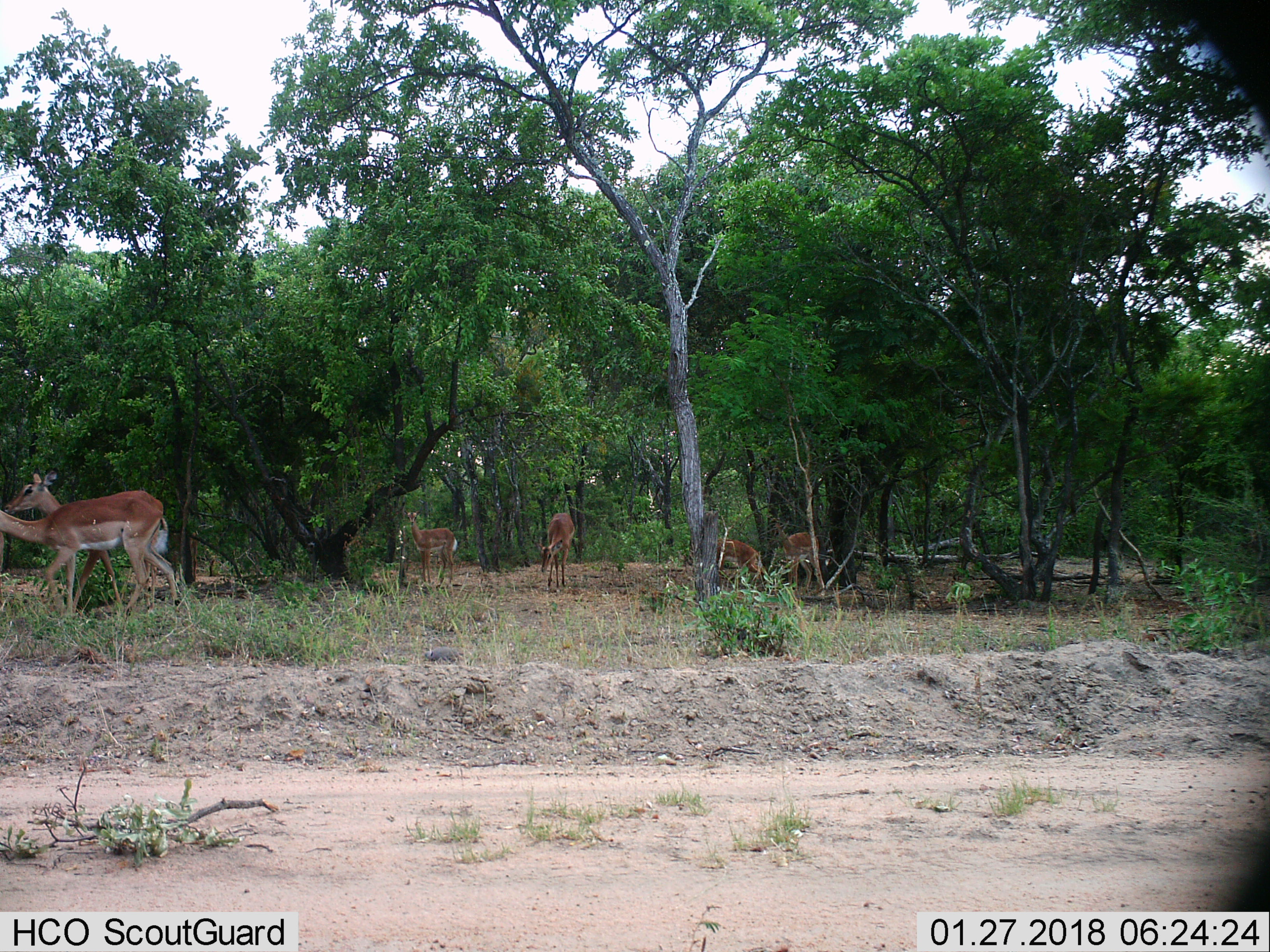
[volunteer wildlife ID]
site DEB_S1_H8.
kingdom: Animalia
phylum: Chordata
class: Mammalia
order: Artiodactyla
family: Bovidae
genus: Aepyceros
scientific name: Aepyceros melampus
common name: impala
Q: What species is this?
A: Impala (Aepyceros melampus).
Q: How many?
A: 6.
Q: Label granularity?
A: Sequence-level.